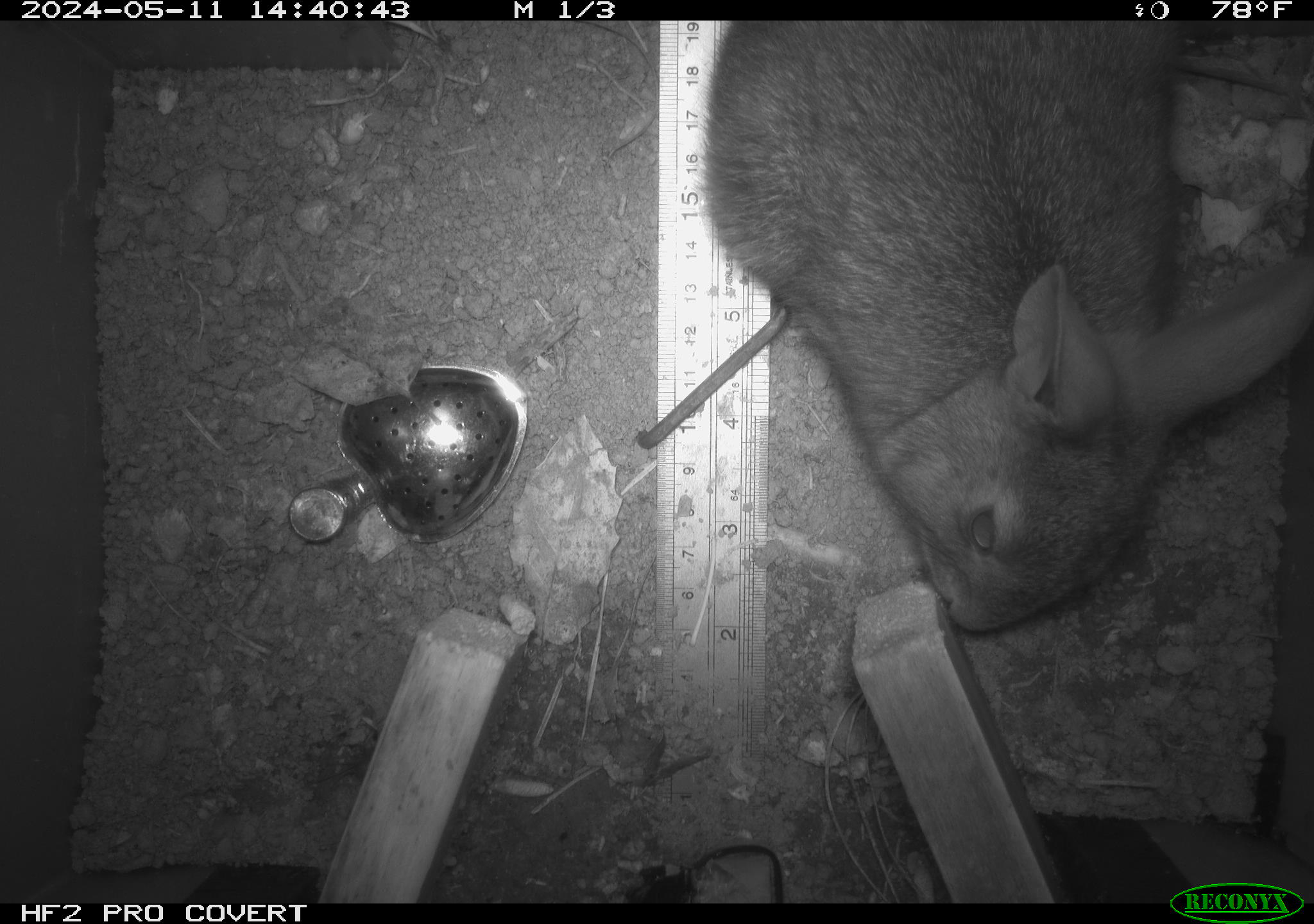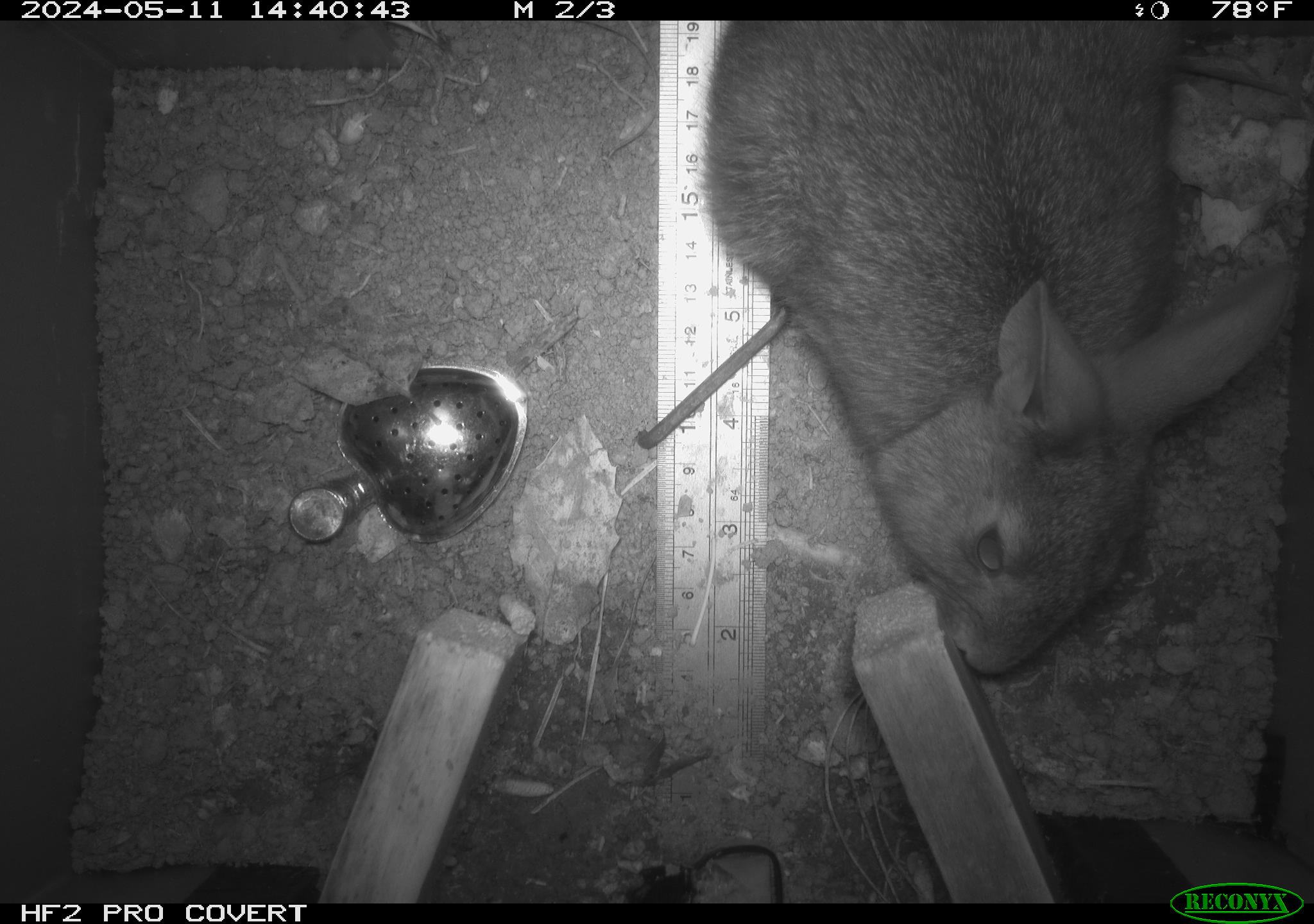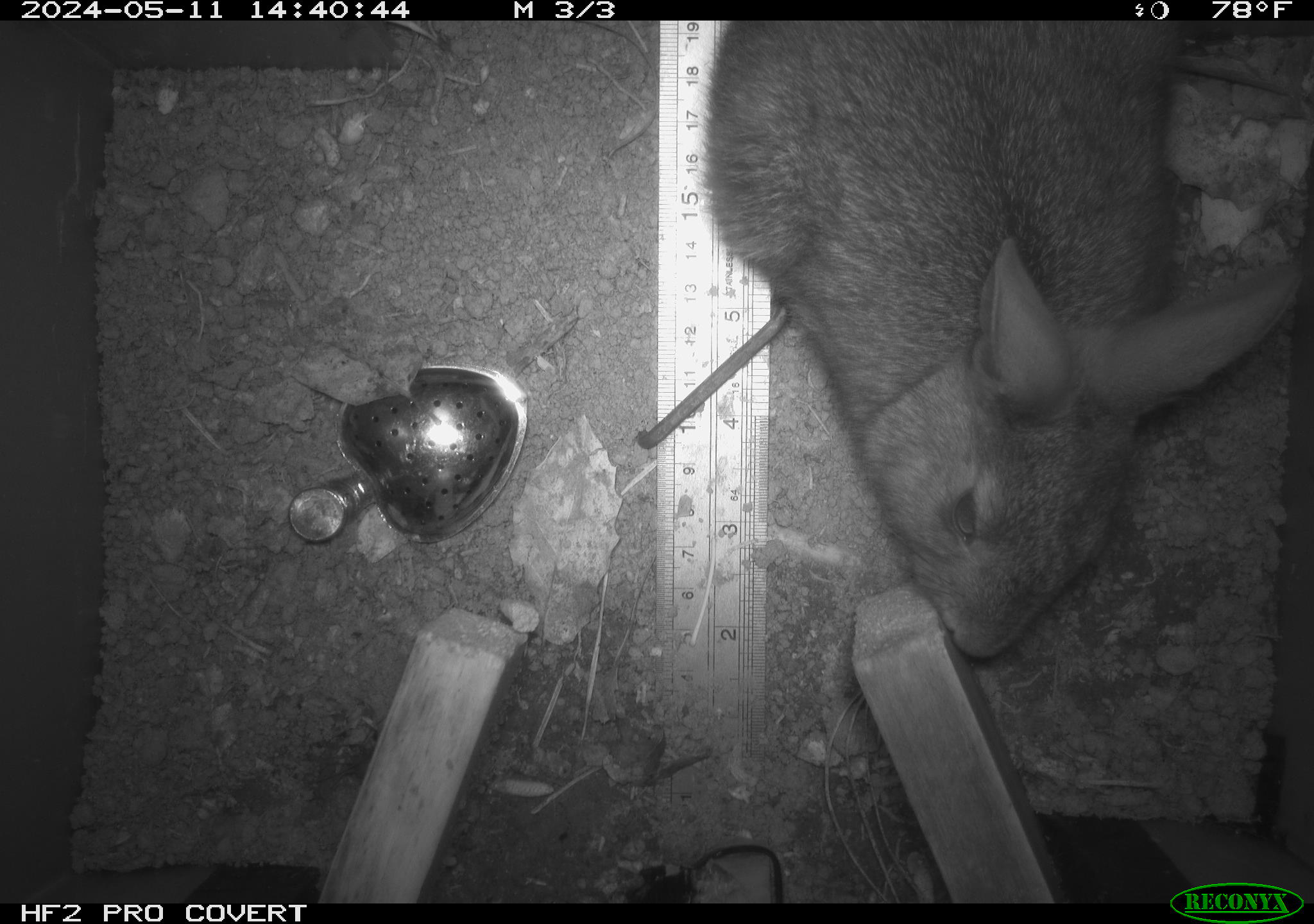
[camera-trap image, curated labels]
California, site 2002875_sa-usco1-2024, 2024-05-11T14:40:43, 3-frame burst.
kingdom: Animalia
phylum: Chordata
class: Mammalia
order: Lagomorpha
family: Leporidae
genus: Sylvilagus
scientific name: Sylvilagus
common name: cottontail rabbits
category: sylvilagus species